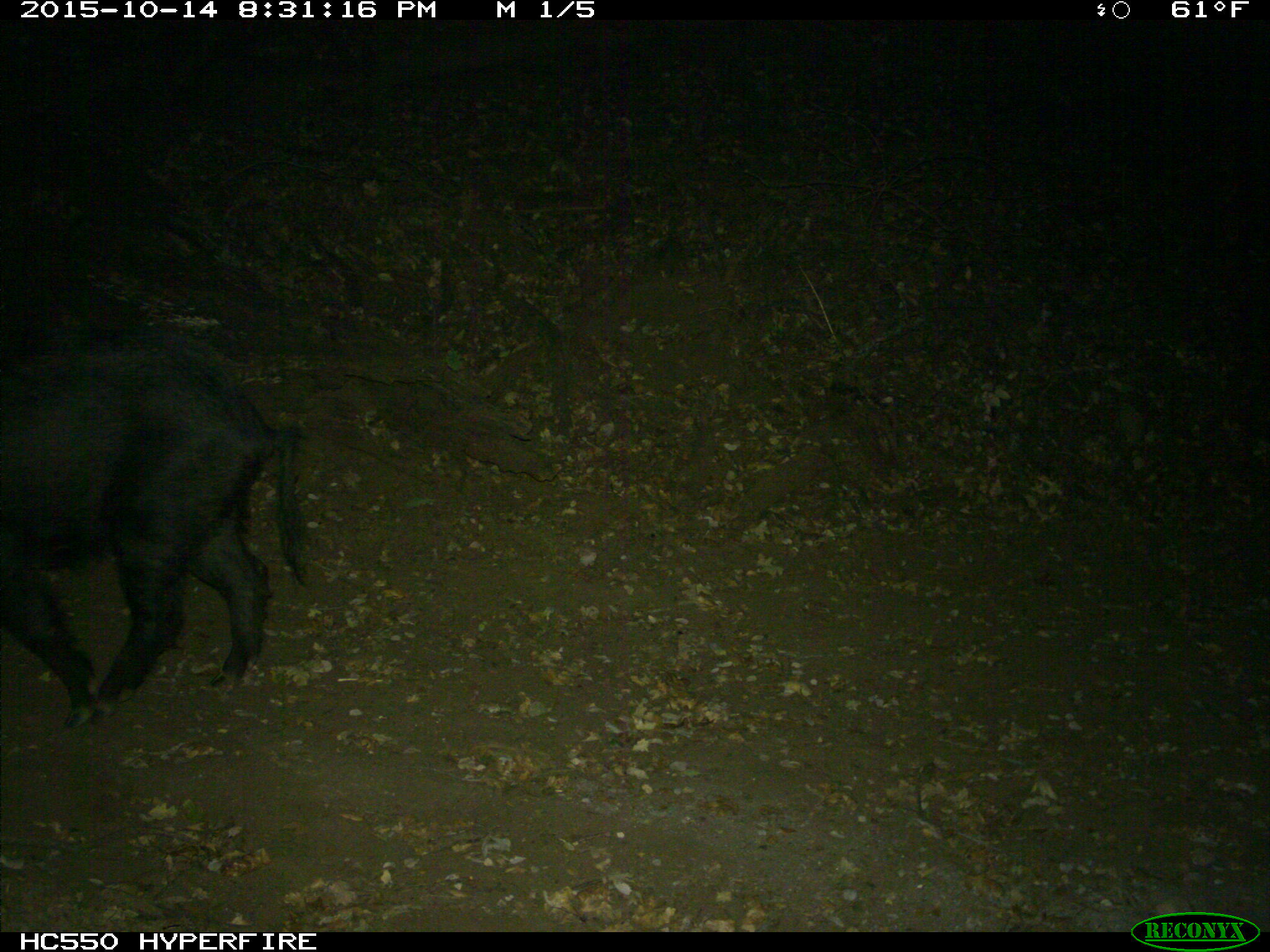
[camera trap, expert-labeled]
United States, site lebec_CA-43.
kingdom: Animalia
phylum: Chordata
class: Mammalia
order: Artiodactyla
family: Suidae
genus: Sus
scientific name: Sus scrofa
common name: wild boar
Sus scrofa (wild boar).